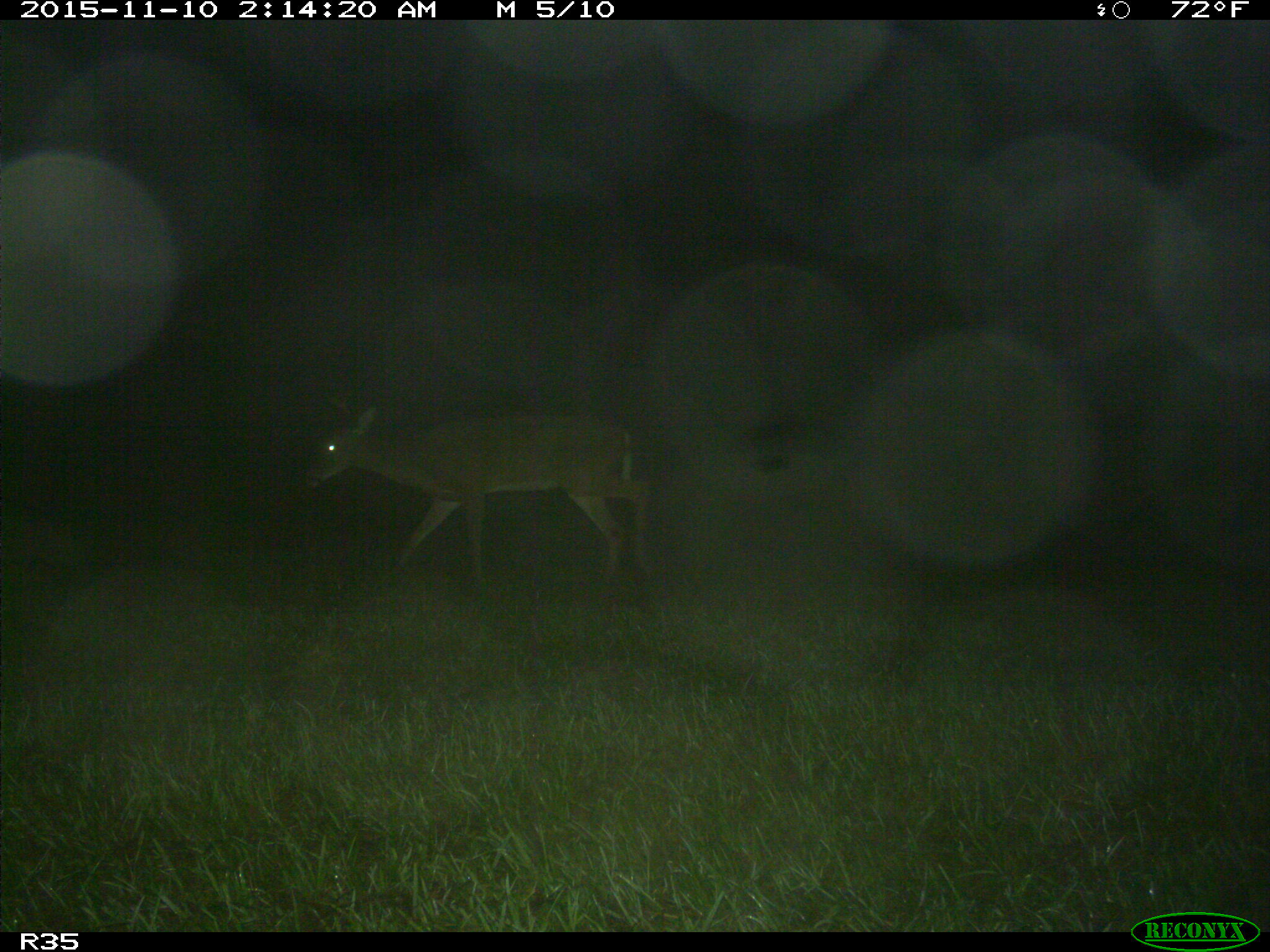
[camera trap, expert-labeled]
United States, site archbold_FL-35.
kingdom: Animalia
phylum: Chordata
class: Mammalia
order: Artiodactyla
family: Cervidae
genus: Odocoileus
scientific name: Odocoileus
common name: deer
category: unidentified deer